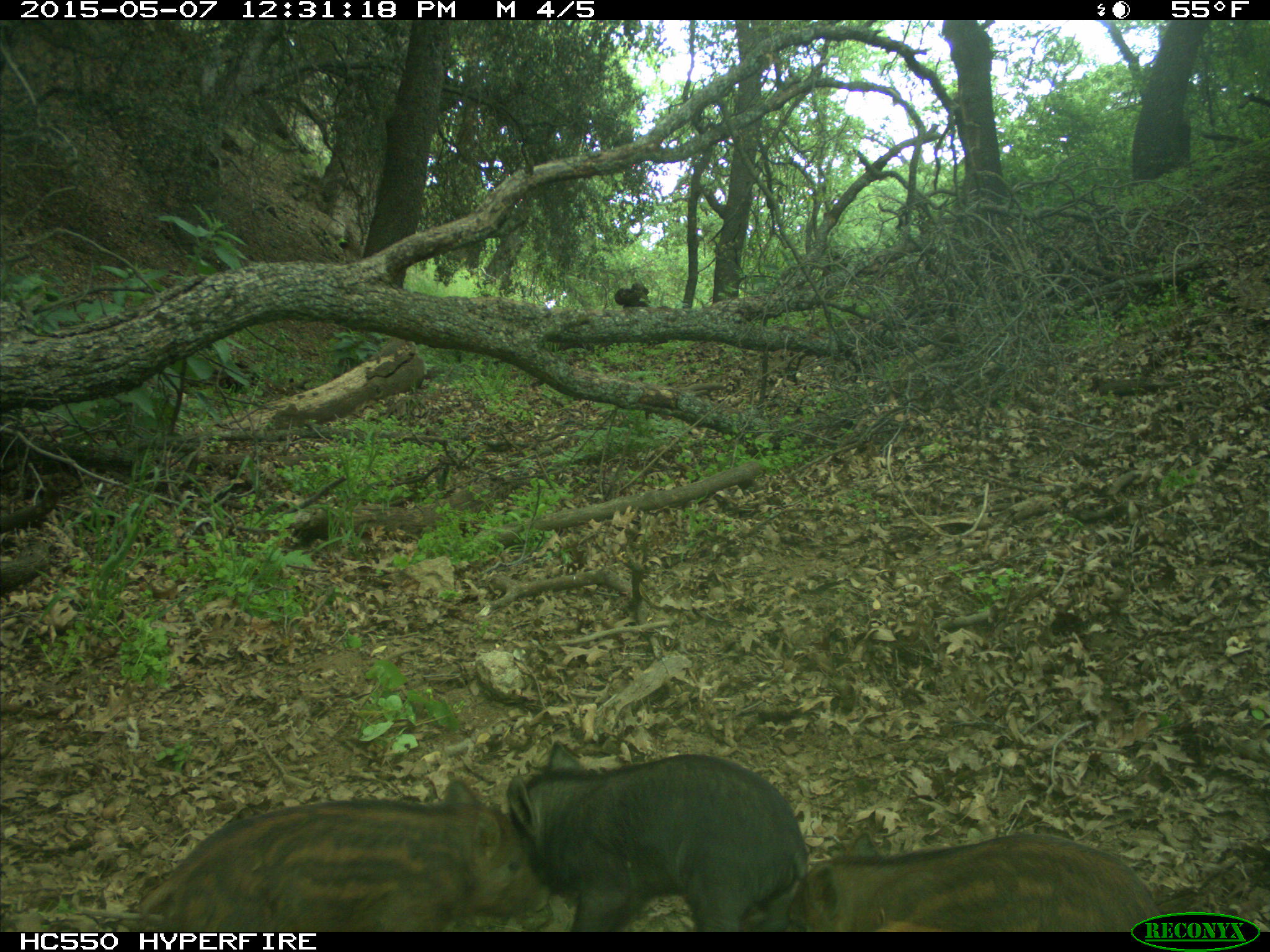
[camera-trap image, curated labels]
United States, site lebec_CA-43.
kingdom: Animalia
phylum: Chordata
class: Mammalia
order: Artiodactyla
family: Suidae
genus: Sus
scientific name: Sus scrofa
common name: wild boar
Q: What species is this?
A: Sus scrofa (wild boar).